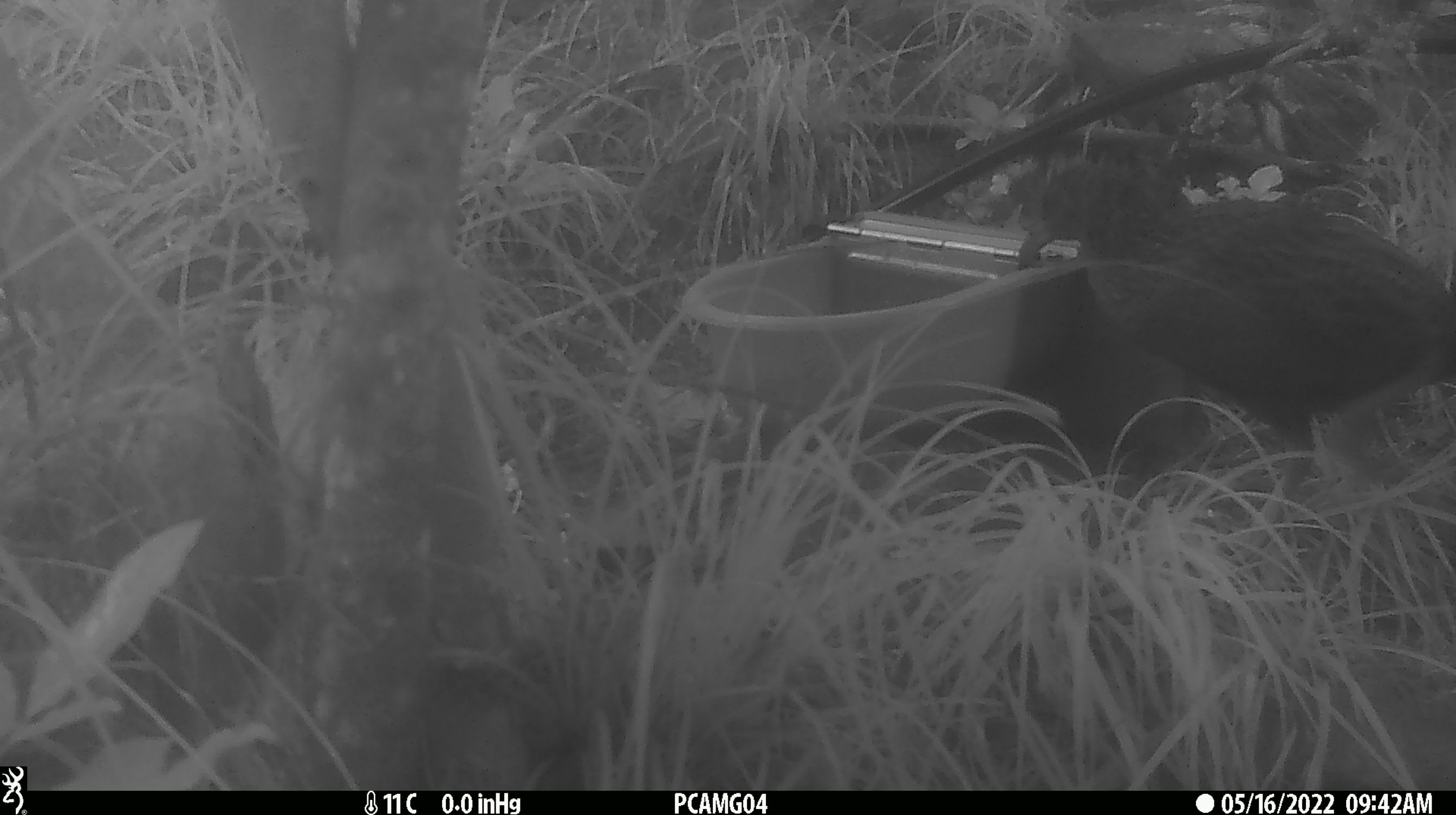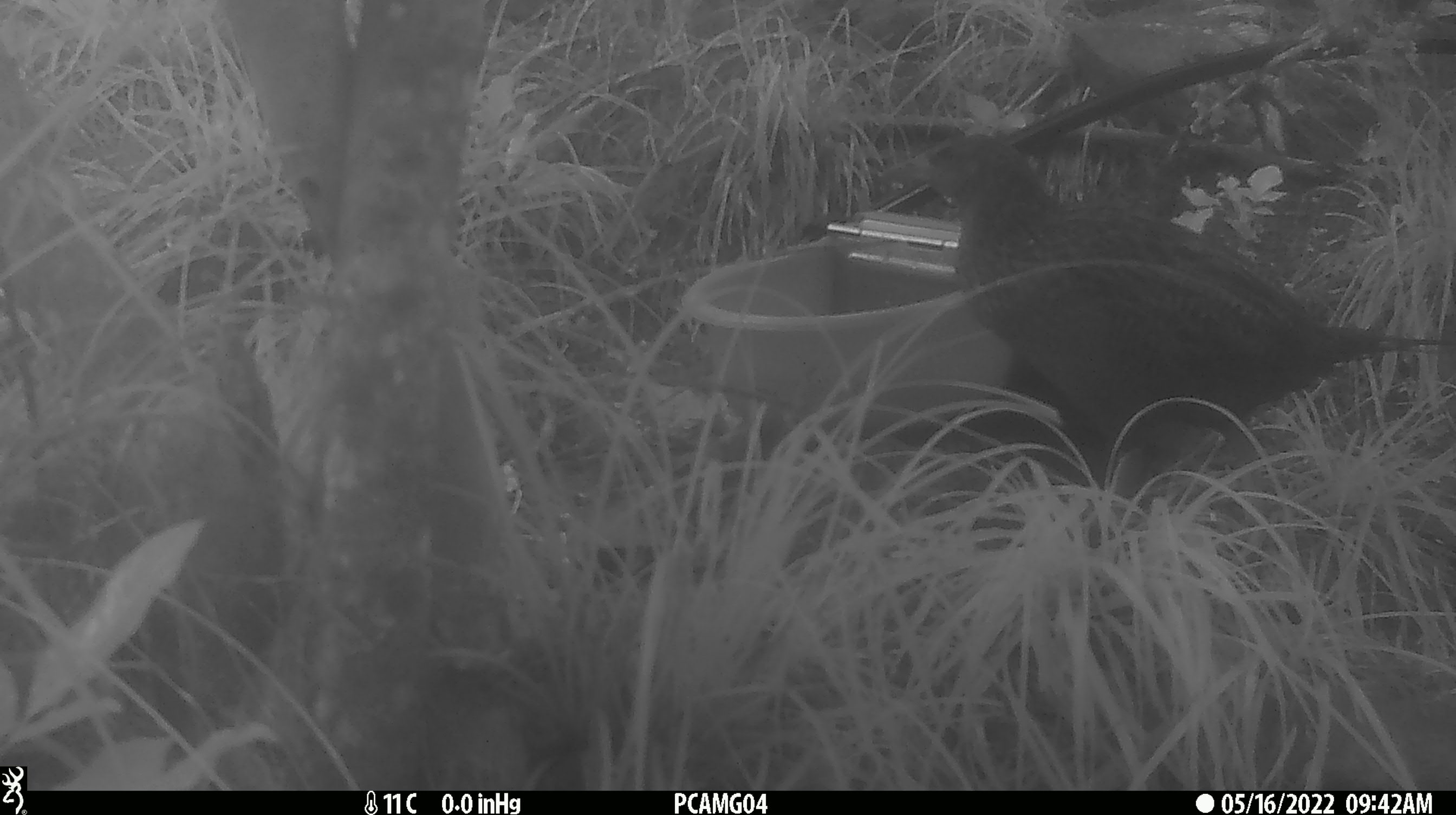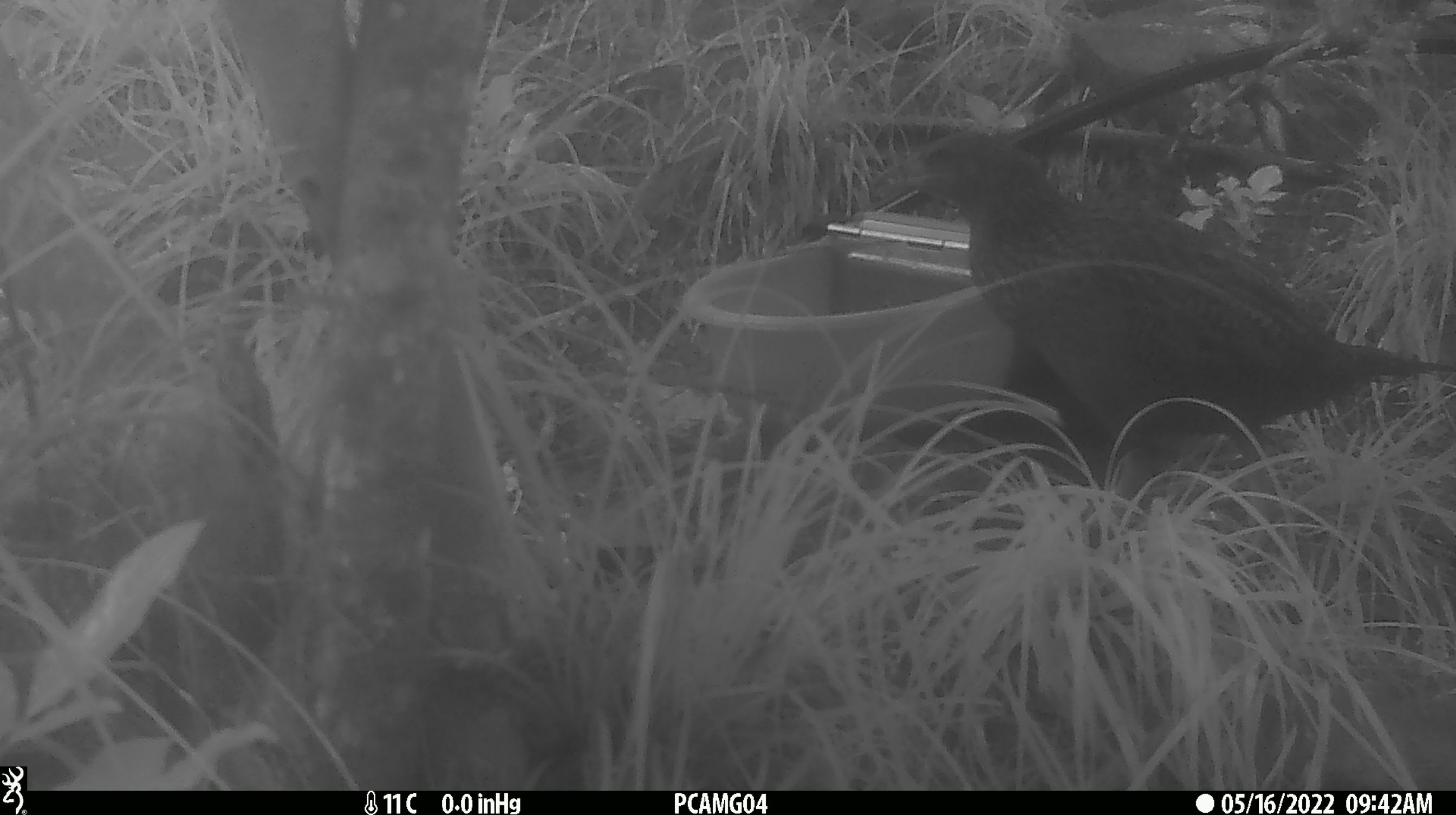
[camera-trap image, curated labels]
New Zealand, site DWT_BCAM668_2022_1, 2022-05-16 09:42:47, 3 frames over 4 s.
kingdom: Animalia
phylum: Chordata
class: Aves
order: Gruiformes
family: Rallidae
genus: Gallirallus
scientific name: Gallirallus australis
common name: weka